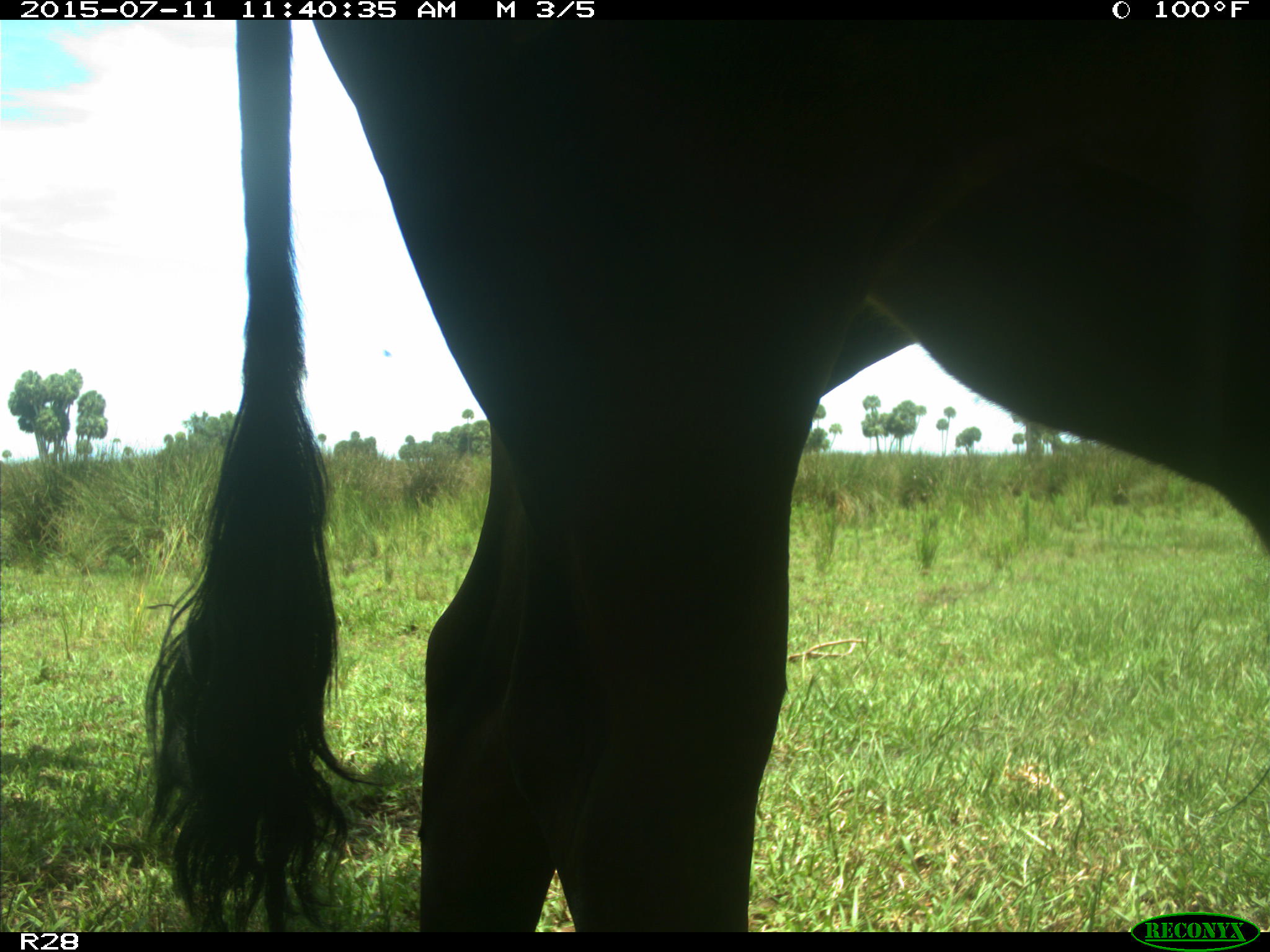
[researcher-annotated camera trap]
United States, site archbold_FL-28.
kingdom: Animalia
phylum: Chordata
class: Mammalia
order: Artiodactyla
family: Bovidae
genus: Bos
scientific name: Bos taurus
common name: domestic cow